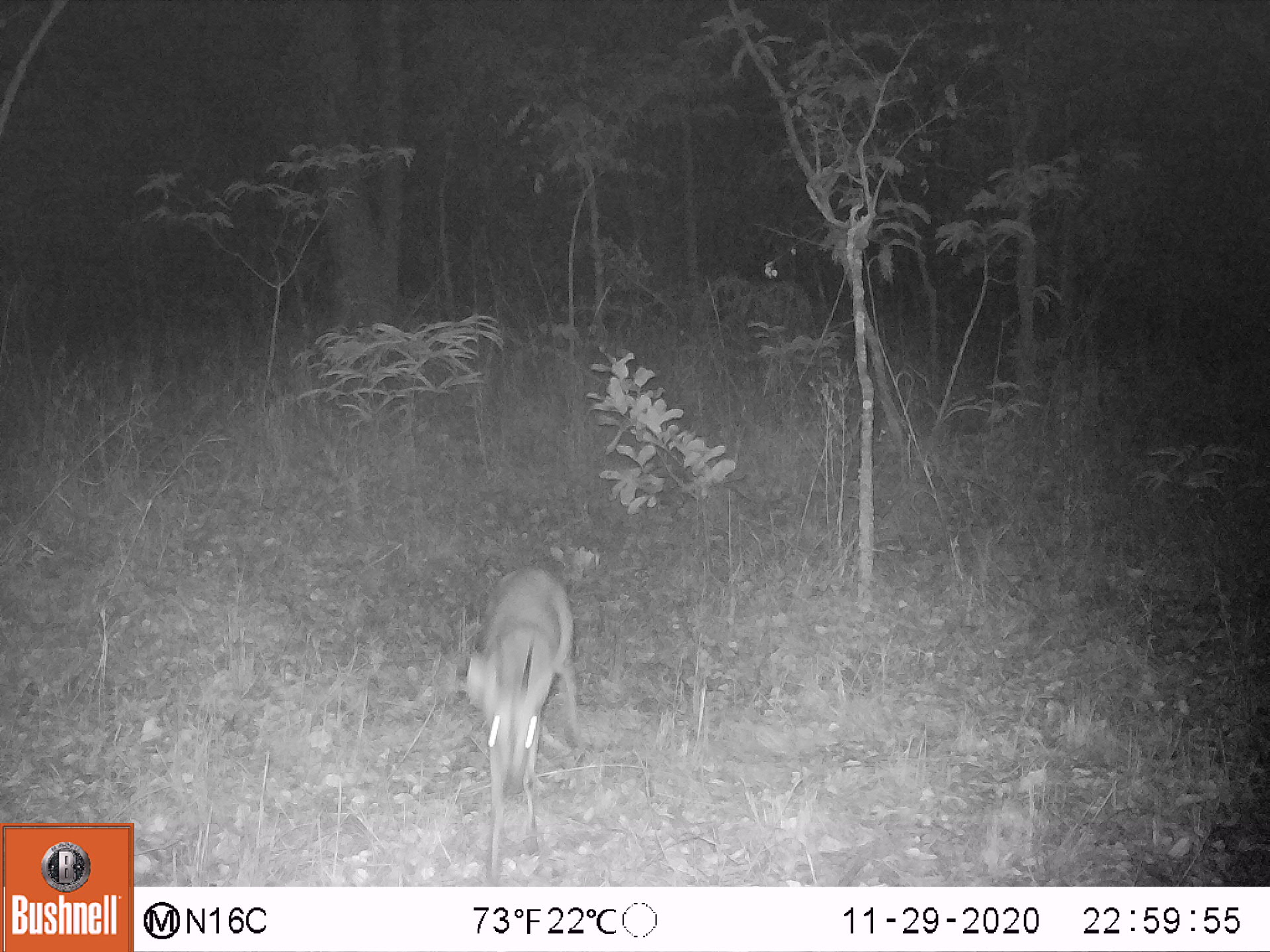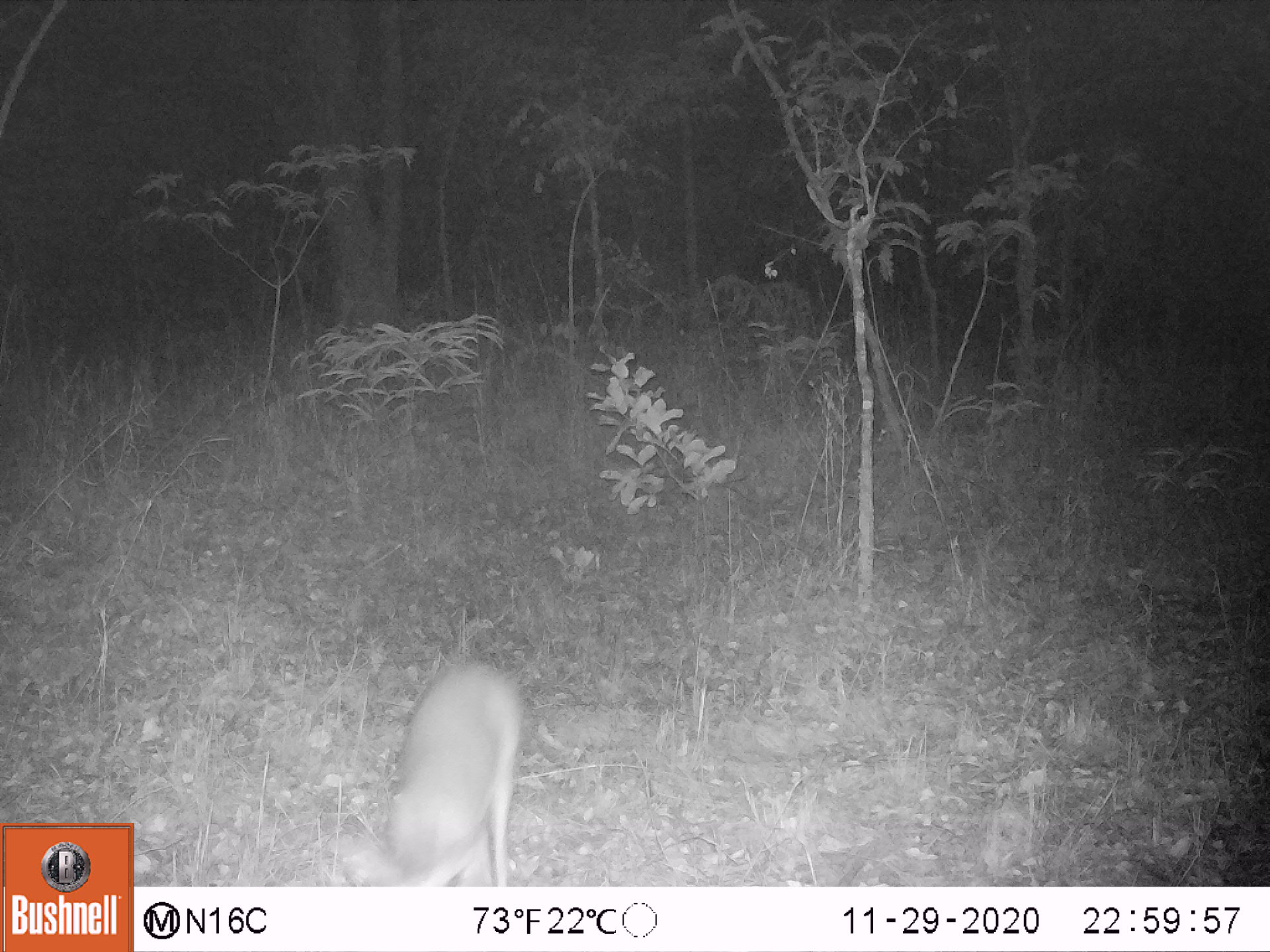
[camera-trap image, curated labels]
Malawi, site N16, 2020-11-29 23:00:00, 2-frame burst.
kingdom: Animalia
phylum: Chordata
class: Mammalia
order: Artiodactyla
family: Bovidae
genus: Sylvicapra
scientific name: Sylvicapra grimmia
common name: common duiker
Common duiker (Sylvicapra grimmia), count 1.